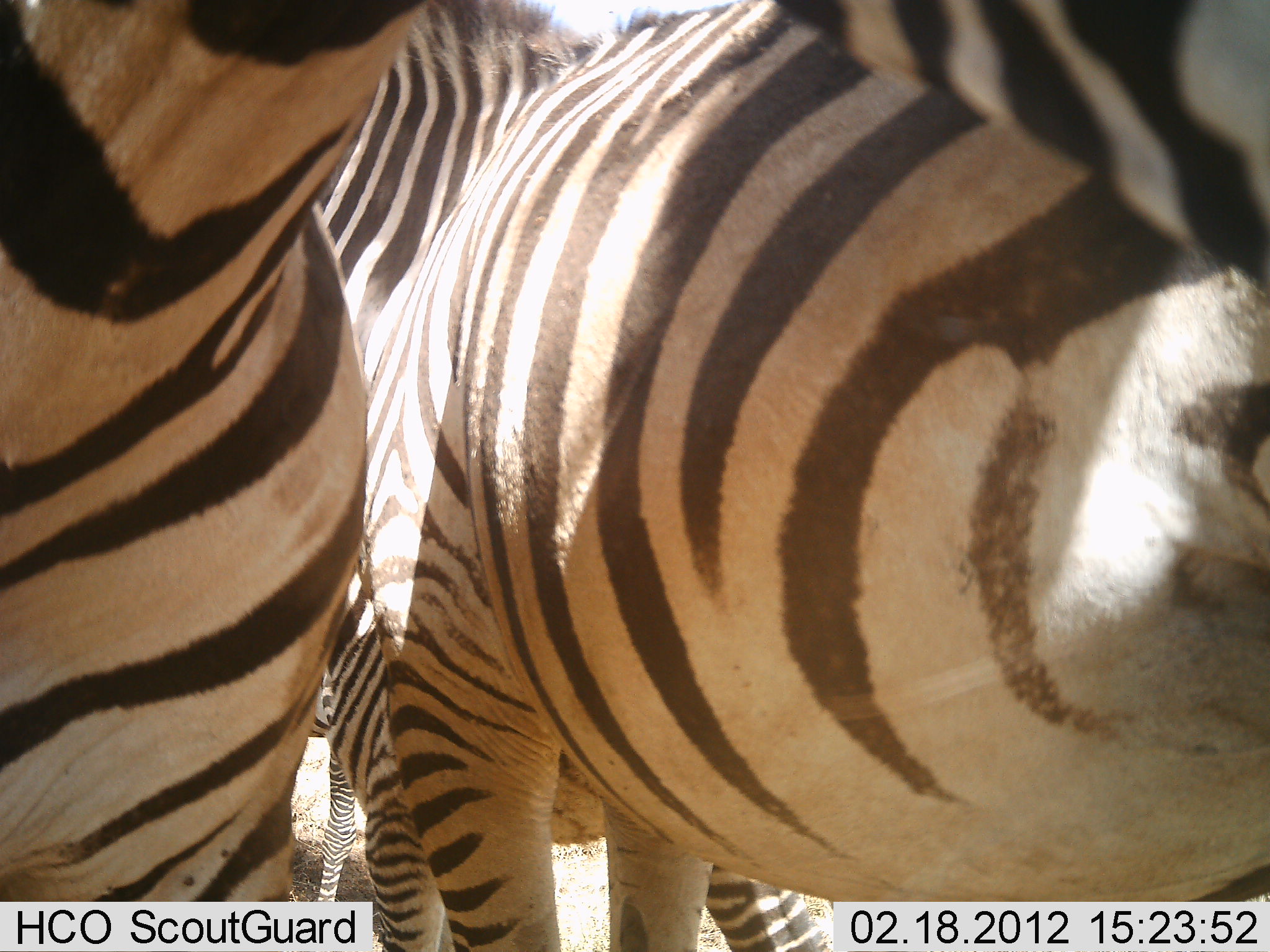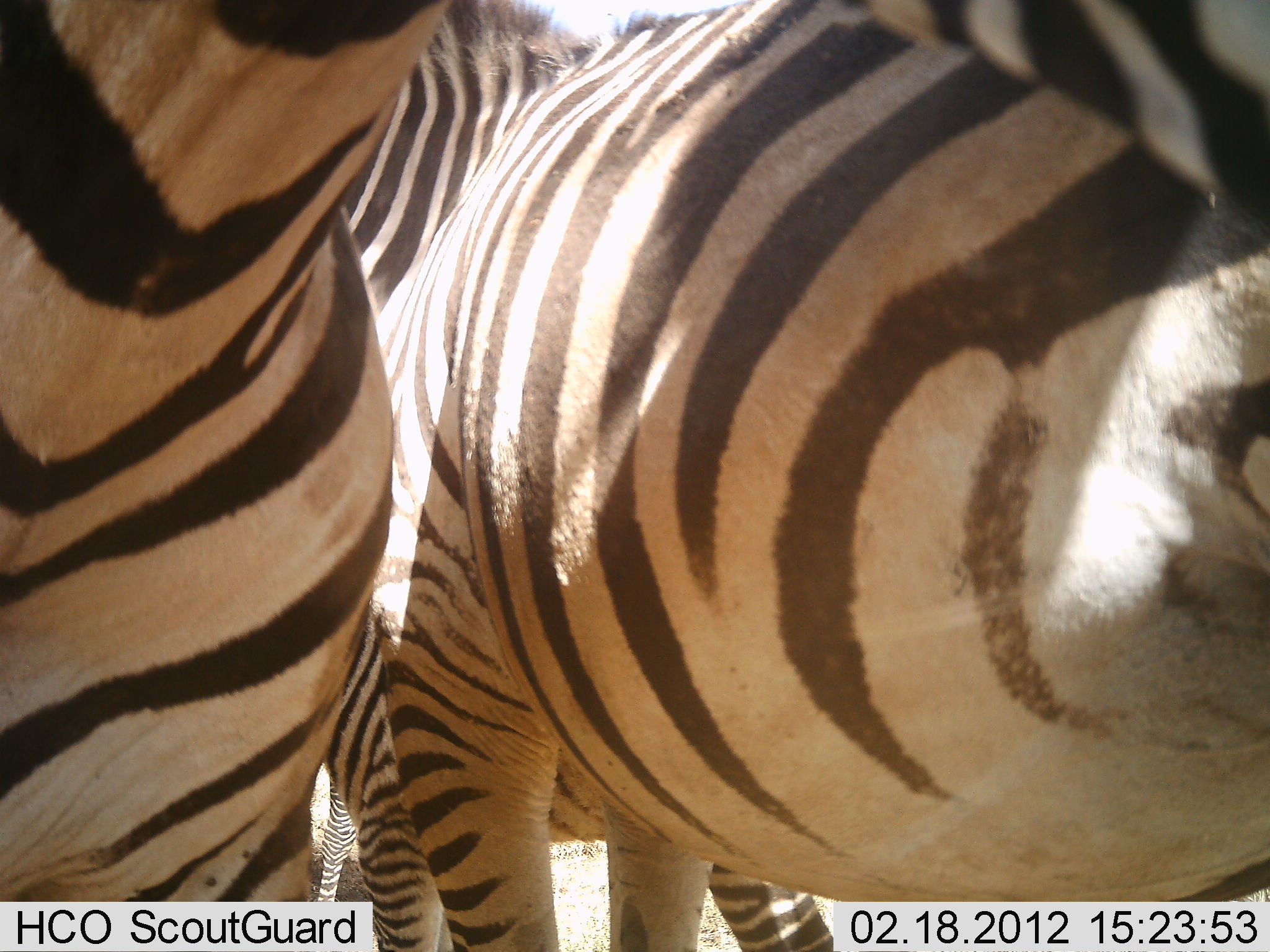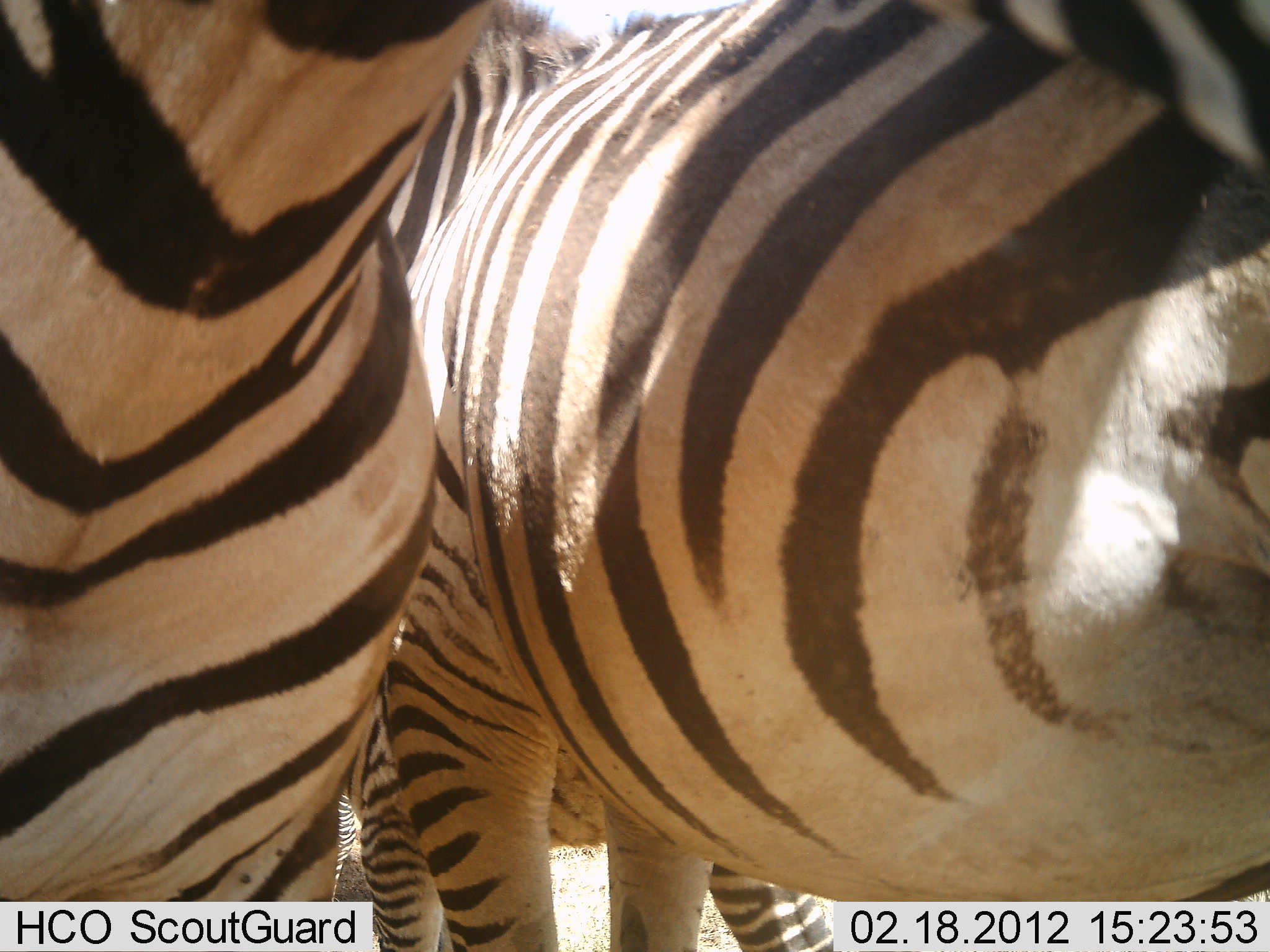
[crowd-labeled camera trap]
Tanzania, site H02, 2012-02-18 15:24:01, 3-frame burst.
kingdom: Animalia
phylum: Chordata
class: Mammalia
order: Perissodactyla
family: Equidae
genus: Equus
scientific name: Equus quagga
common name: plains zebra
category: zebra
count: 3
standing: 87%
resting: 0%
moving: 13%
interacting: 13%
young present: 7%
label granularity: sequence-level